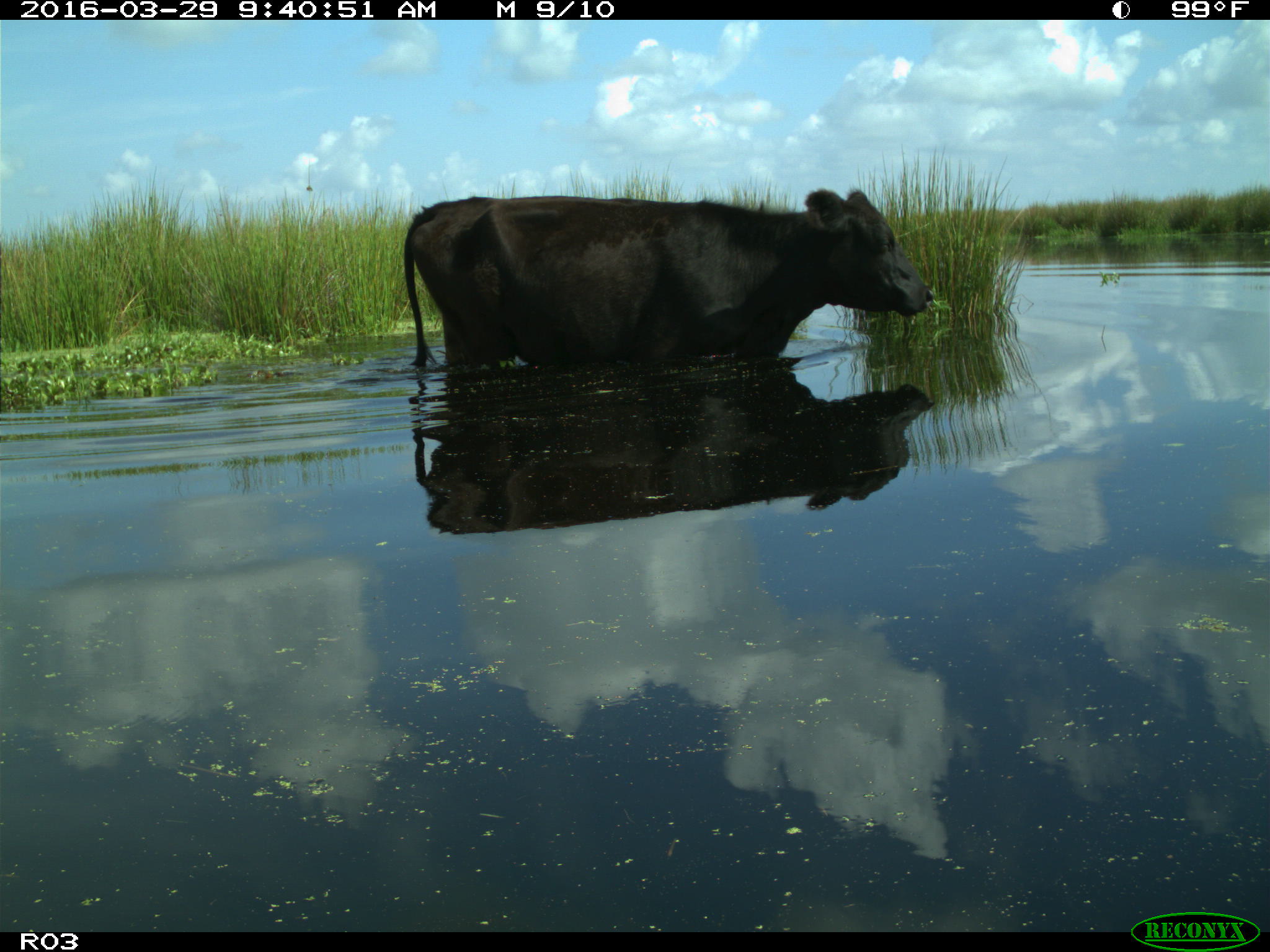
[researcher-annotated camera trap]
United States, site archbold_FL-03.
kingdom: Animalia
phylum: Chordata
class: Mammalia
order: Artiodactyla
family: Bovidae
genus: Bos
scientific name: Bos taurus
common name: domestic cow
Bos taurus (domestic cow).